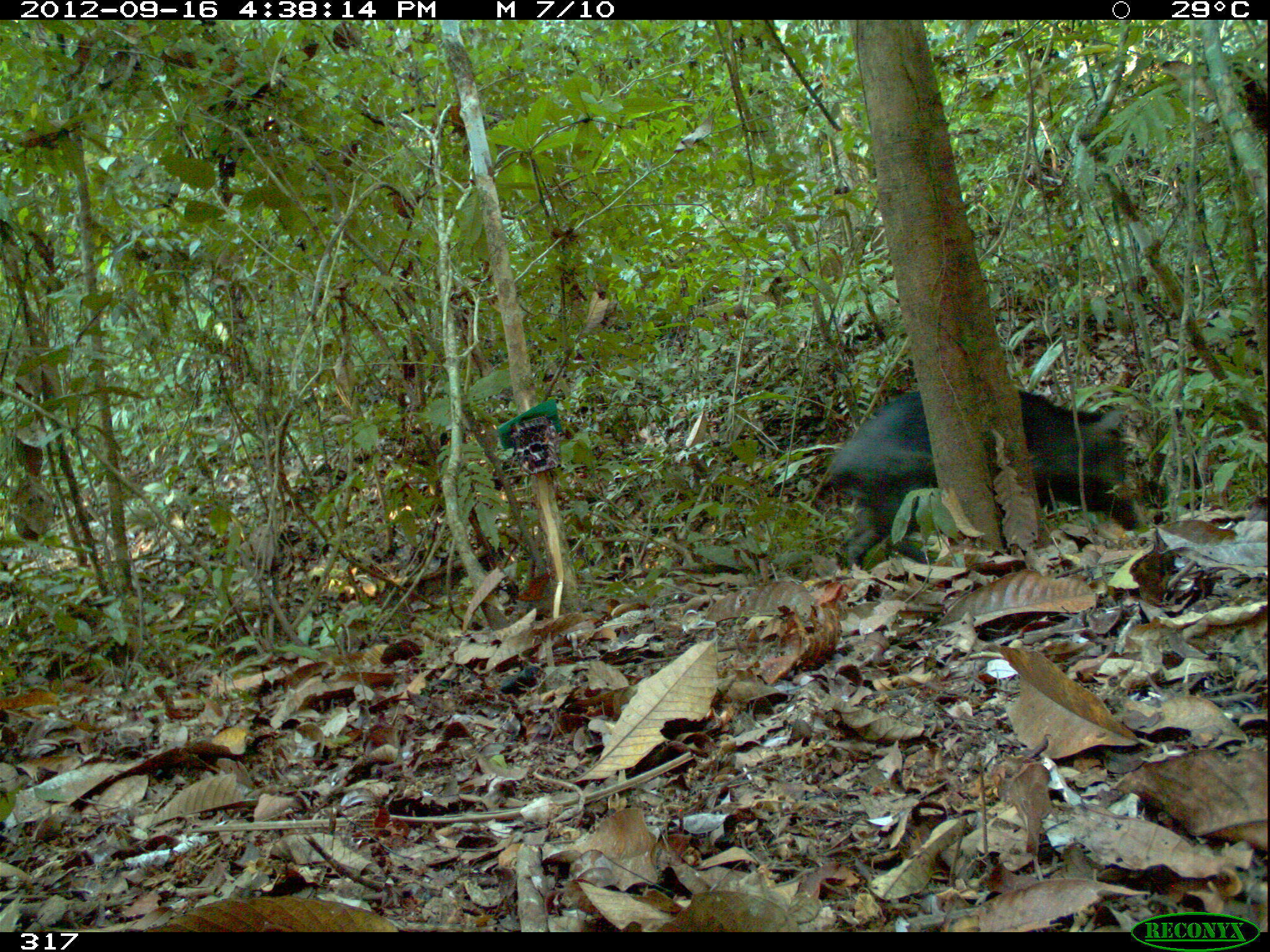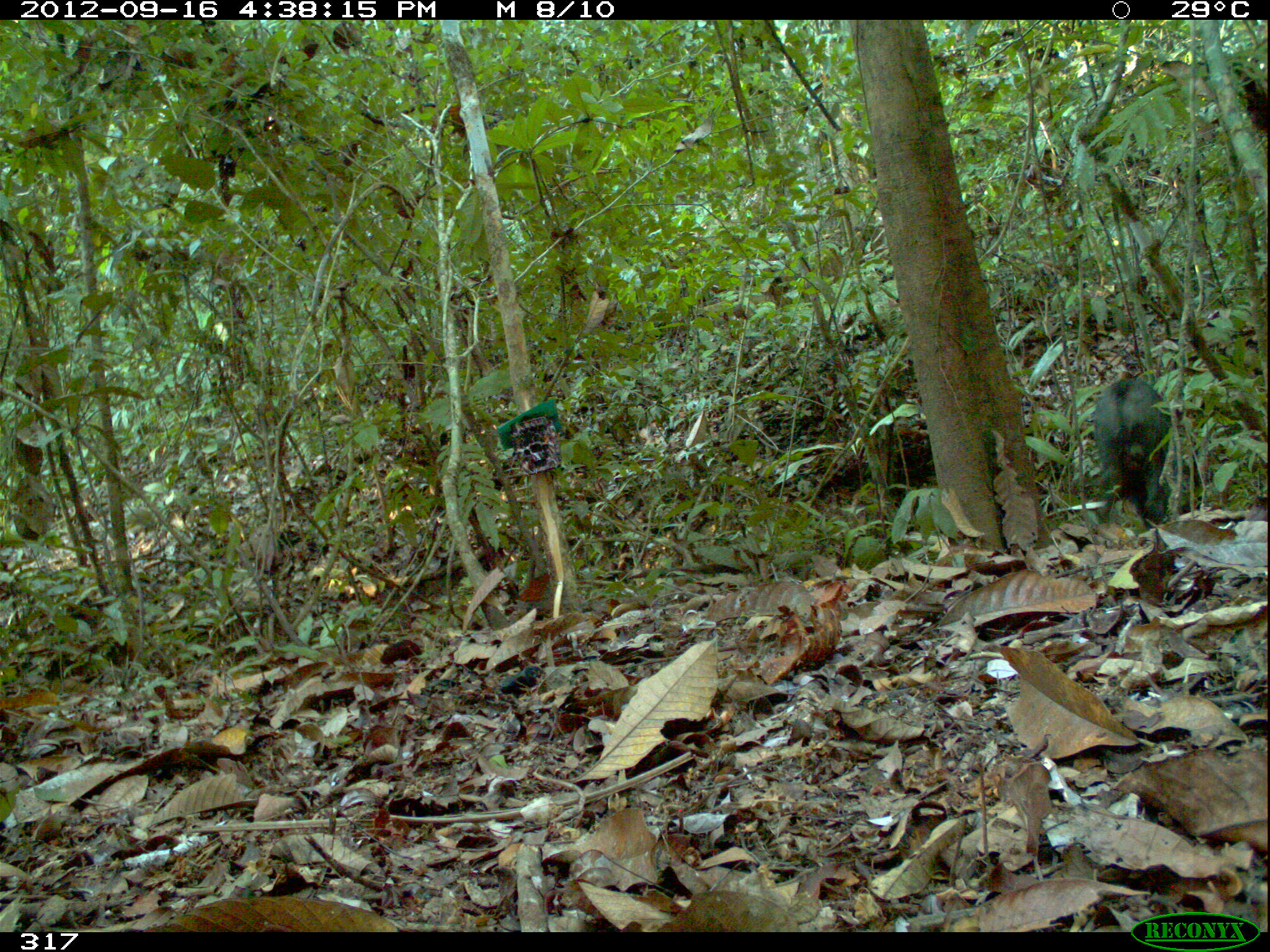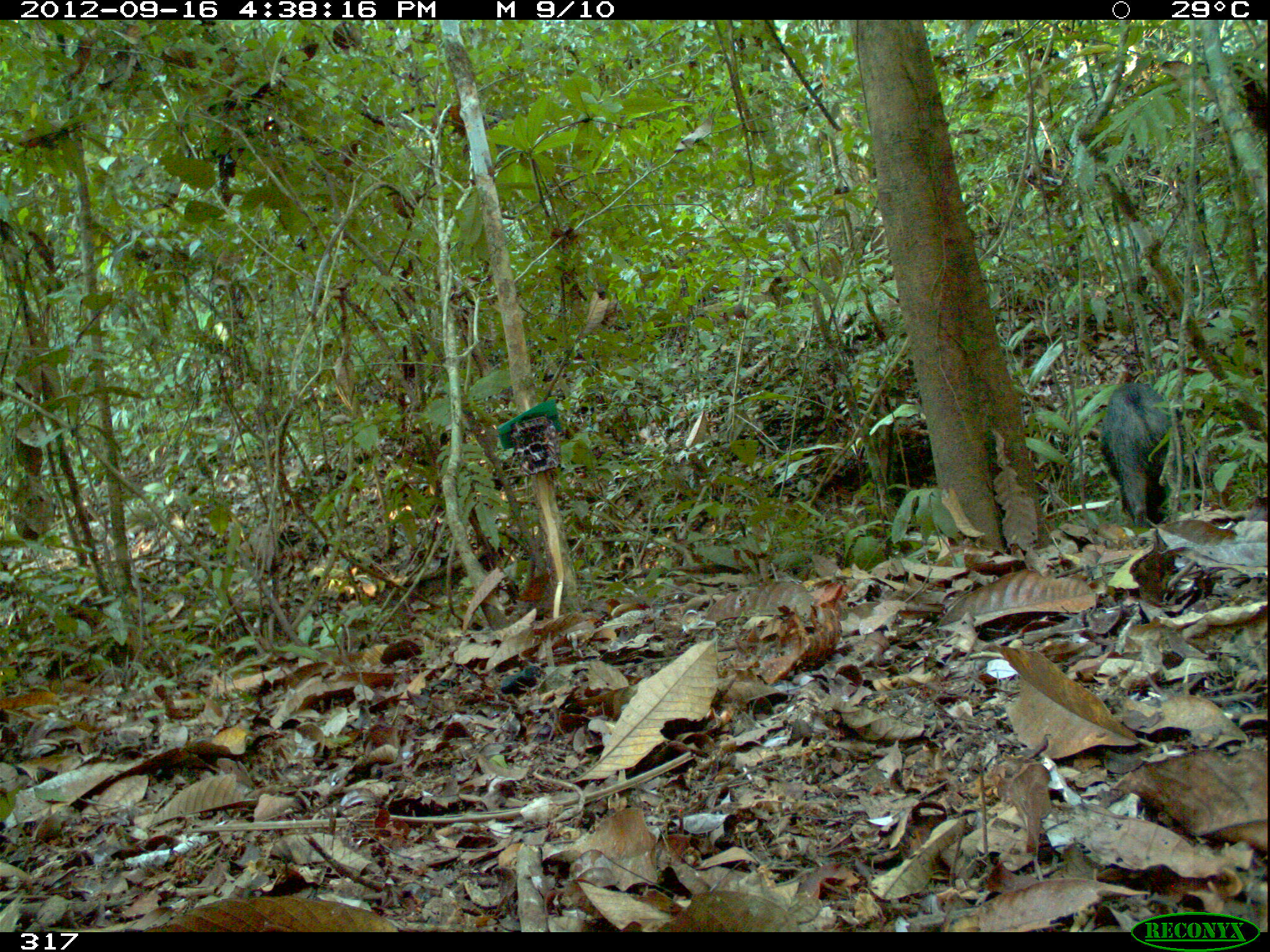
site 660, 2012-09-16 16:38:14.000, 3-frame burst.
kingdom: Animalia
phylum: Chordata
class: Mammalia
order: Artiodactyla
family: Tayassuidae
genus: Tayassu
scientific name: Tayassu pecari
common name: white-lipped peccary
Tayassu pecari (white-lipped peccary).